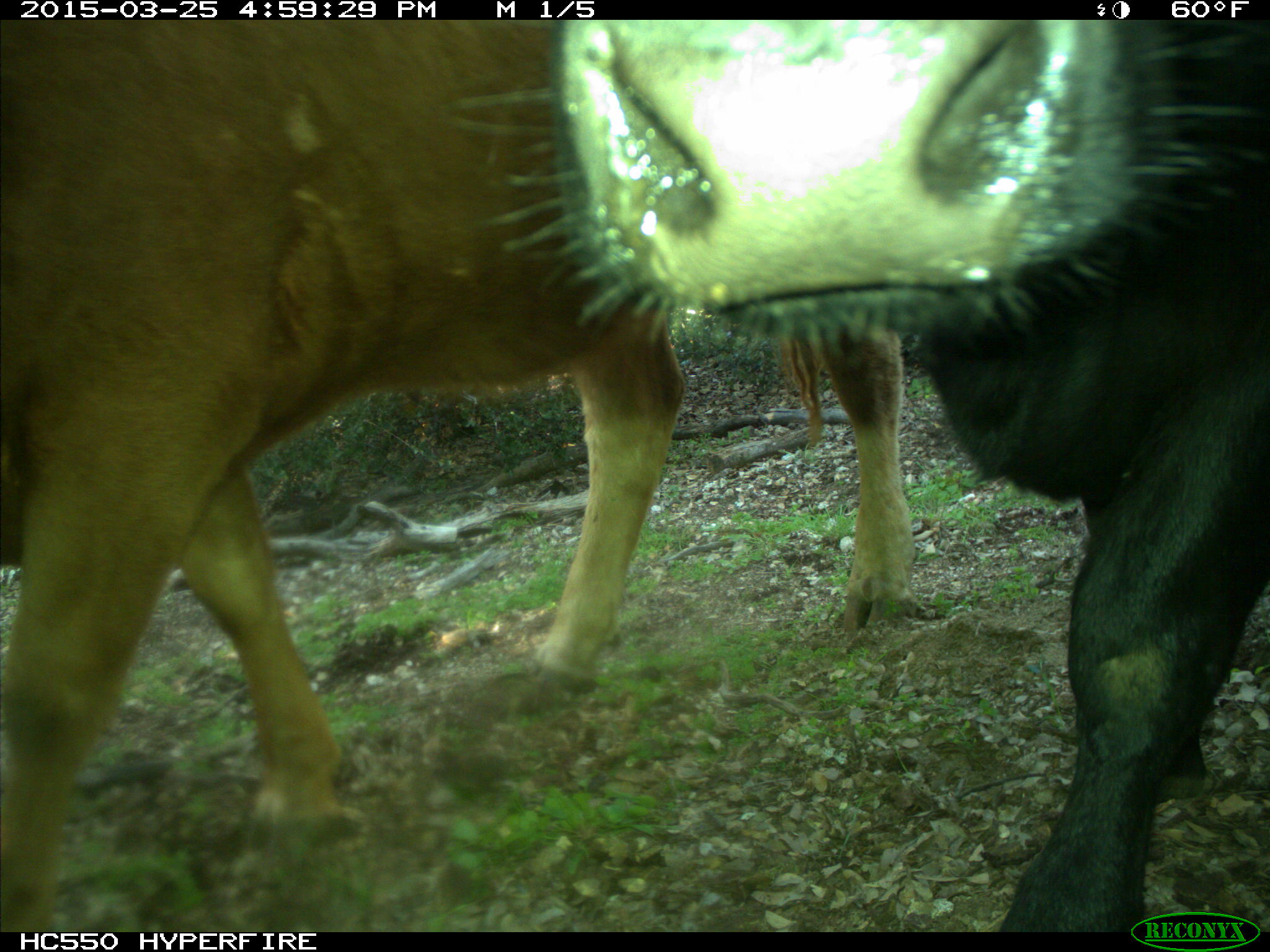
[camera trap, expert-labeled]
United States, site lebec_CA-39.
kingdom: Animalia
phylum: Chordata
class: Mammalia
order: Artiodactyla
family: Bovidae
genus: Bos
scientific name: Bos taurus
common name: domestic cow